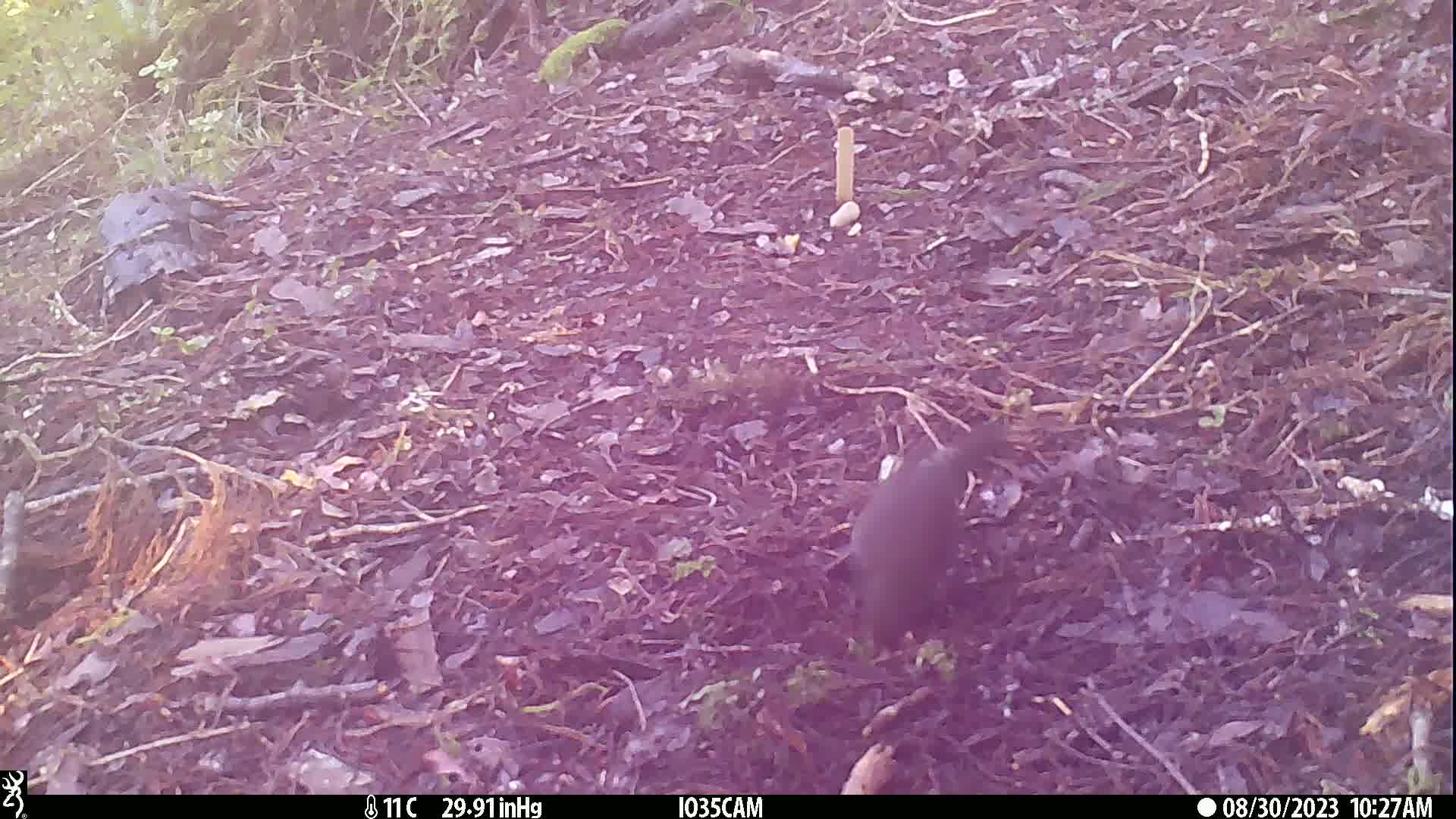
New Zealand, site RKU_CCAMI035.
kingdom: Animalia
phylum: Chordata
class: Aves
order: Passeriformes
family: Turdidae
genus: Turdus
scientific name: Turdus merula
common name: eurasian blackbird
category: blackbird